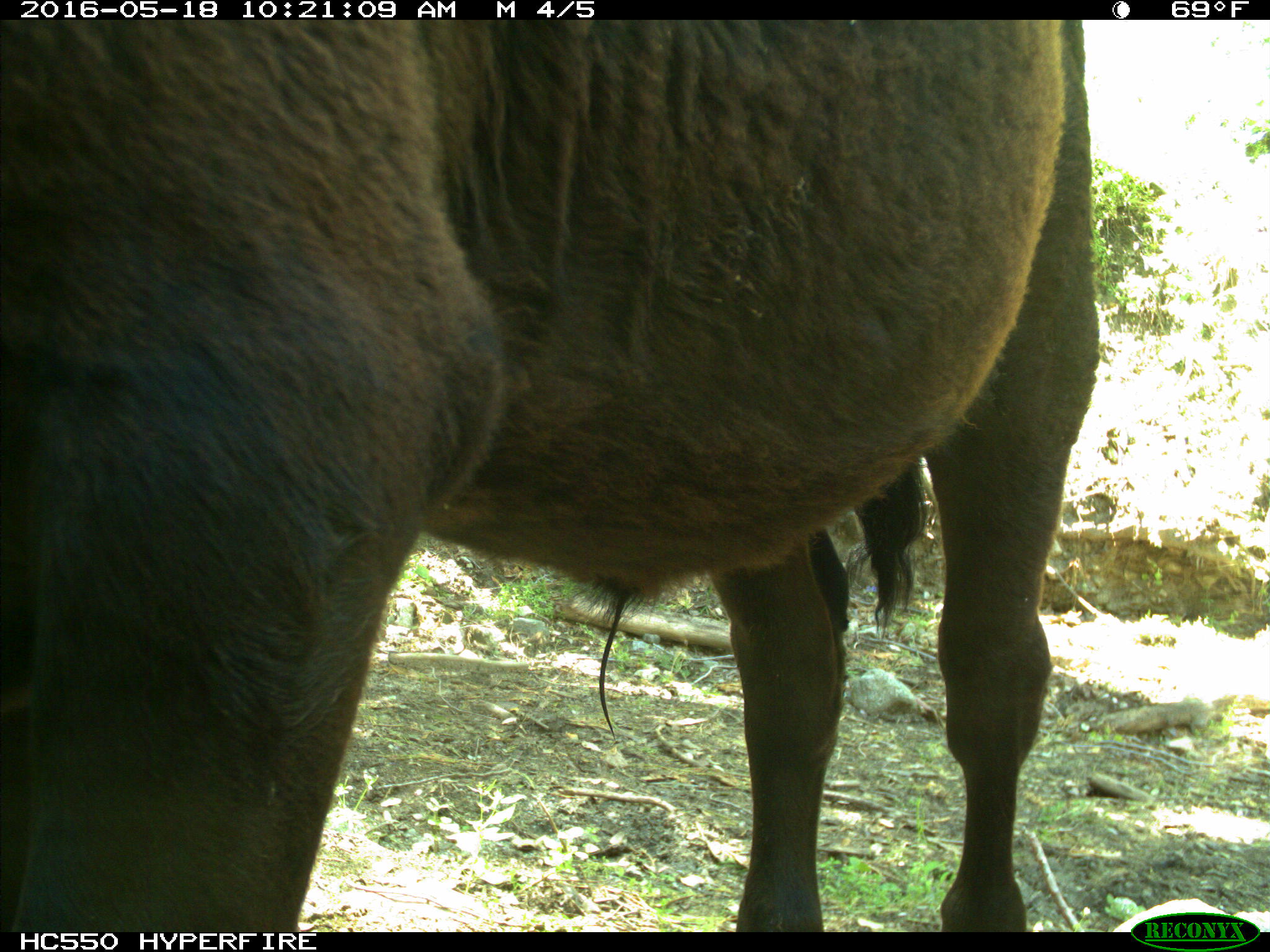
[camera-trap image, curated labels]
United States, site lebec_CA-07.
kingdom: Animalia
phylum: Chordata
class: Mammalia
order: Artiodactyla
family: Bovidae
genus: Bos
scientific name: Bos taurus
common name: domestic cow